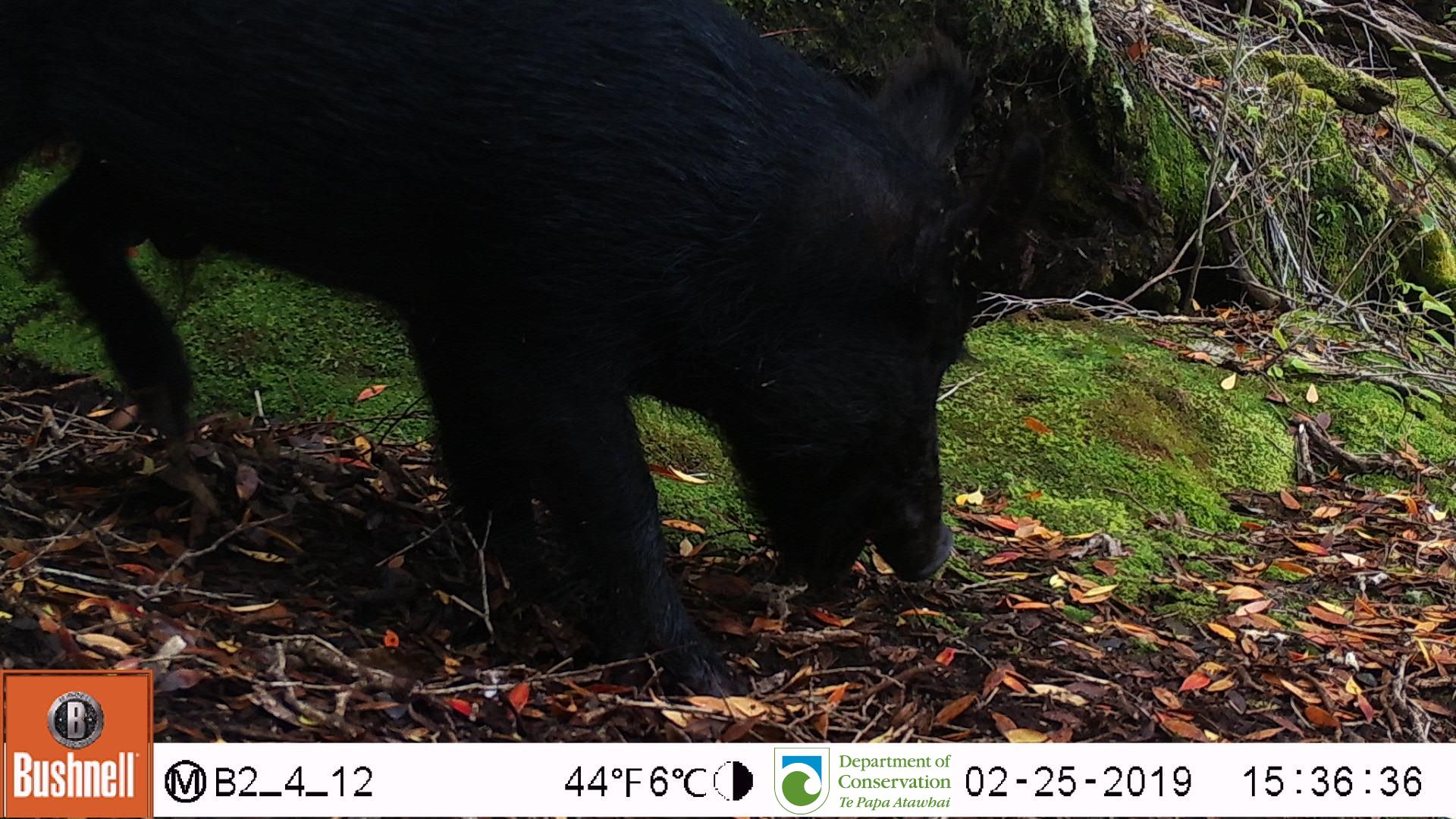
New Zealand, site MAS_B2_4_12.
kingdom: Animalia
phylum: Chordata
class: Mammalia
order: Artiodactyla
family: Suidae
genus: Sus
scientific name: Sus scrofa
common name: pig